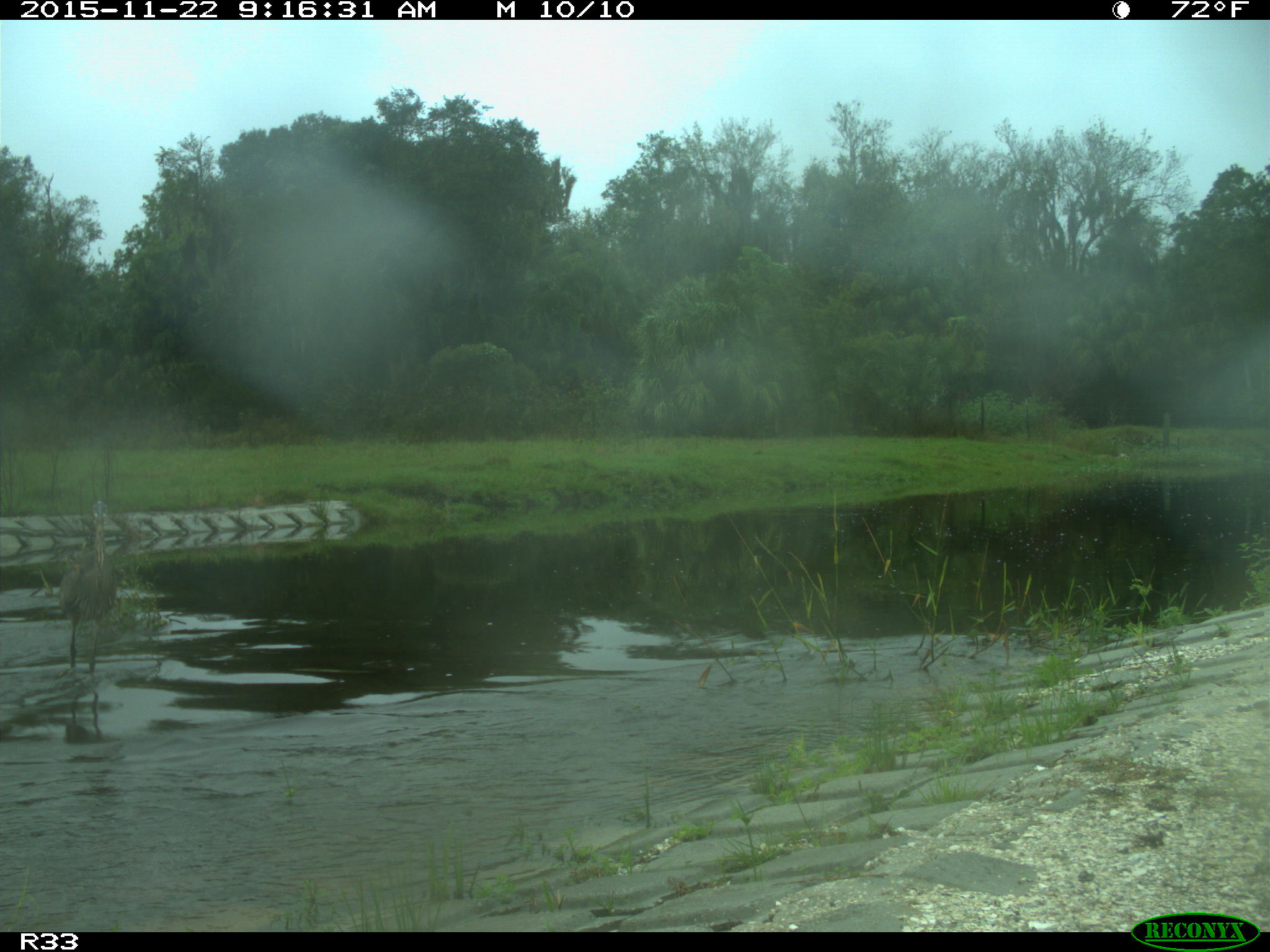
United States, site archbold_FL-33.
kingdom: Animalia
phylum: Chordata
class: Aves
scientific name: Aves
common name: birds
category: unidentified bird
Unidentified bird (birds) (Aves).